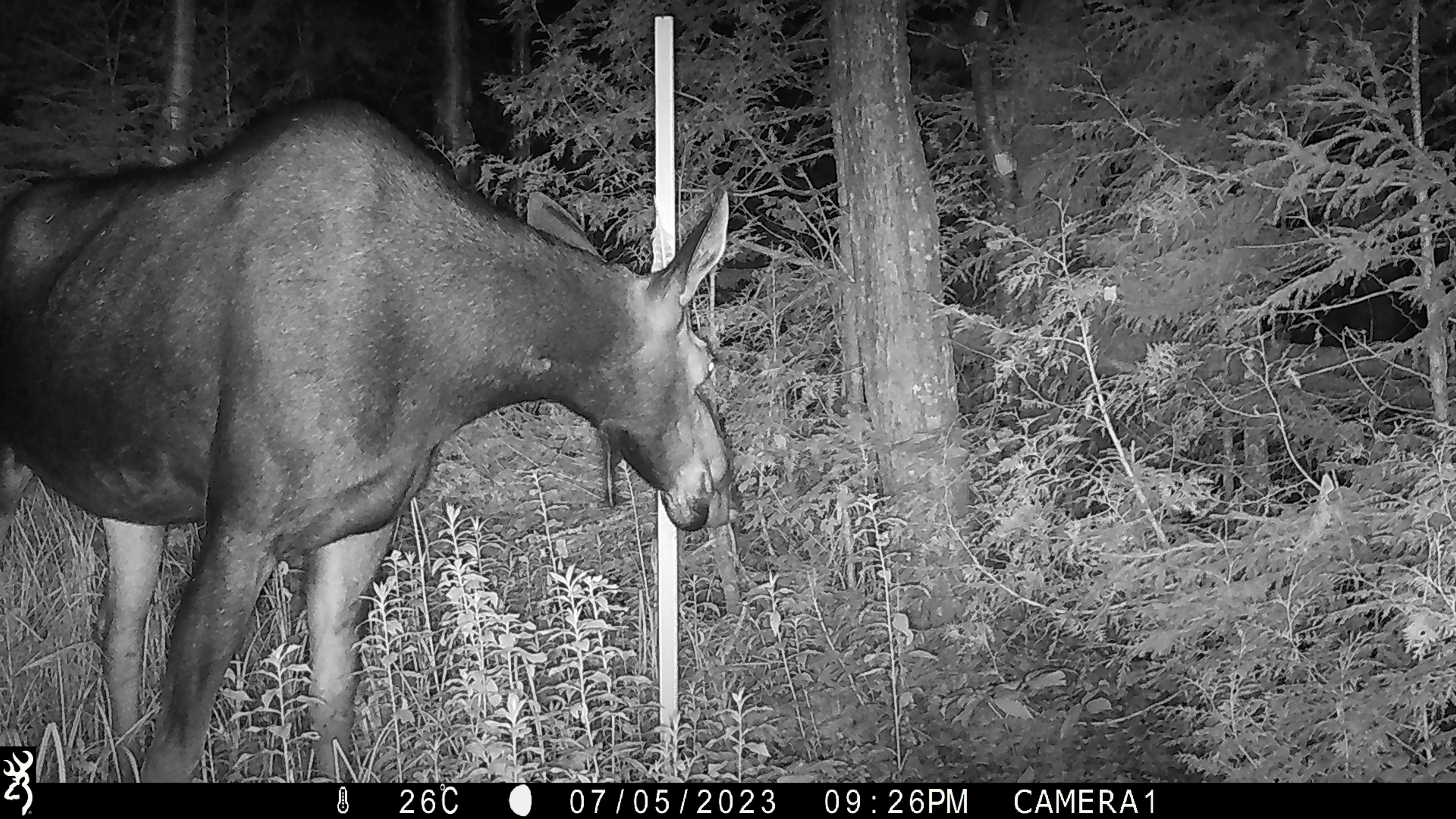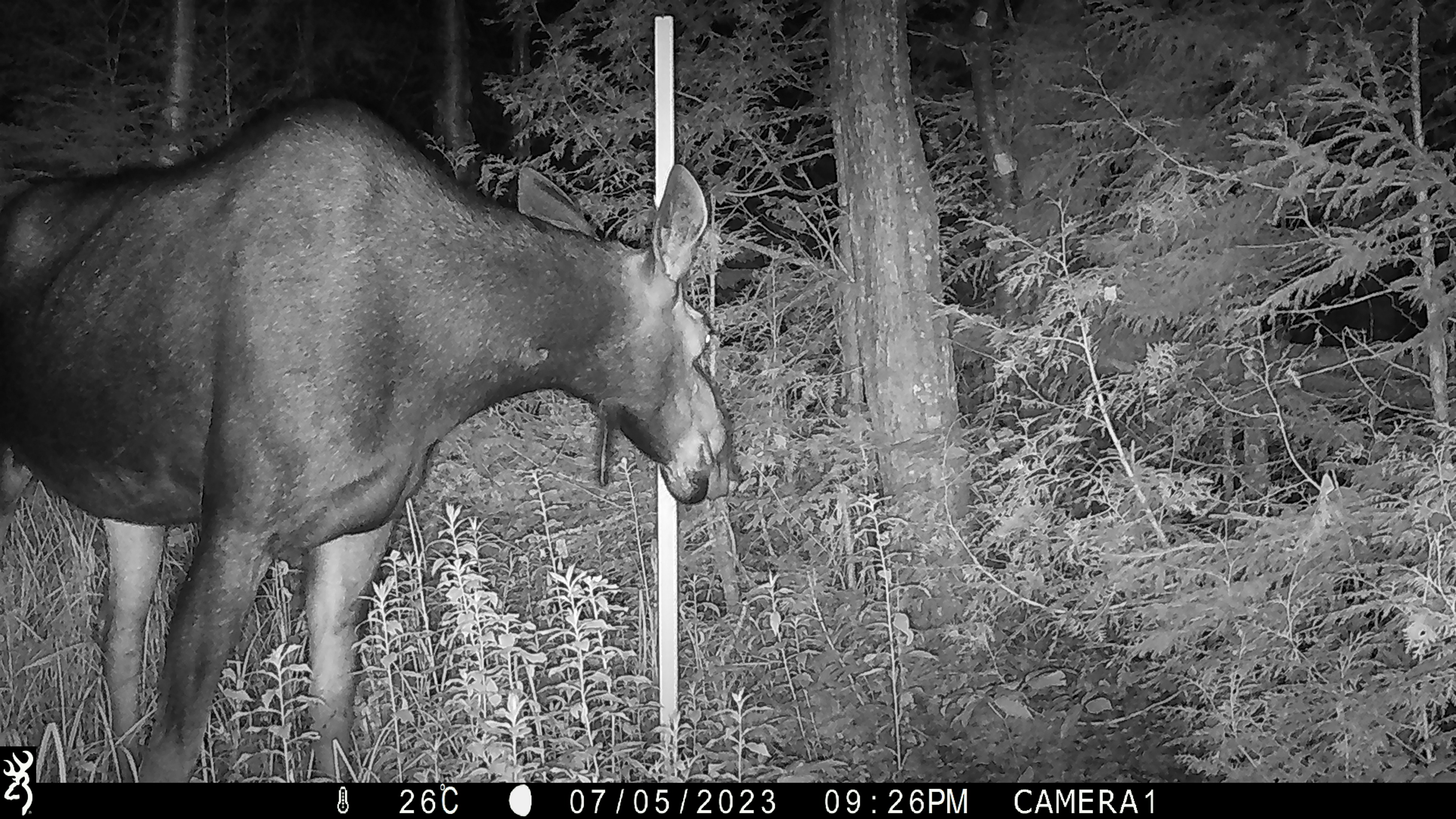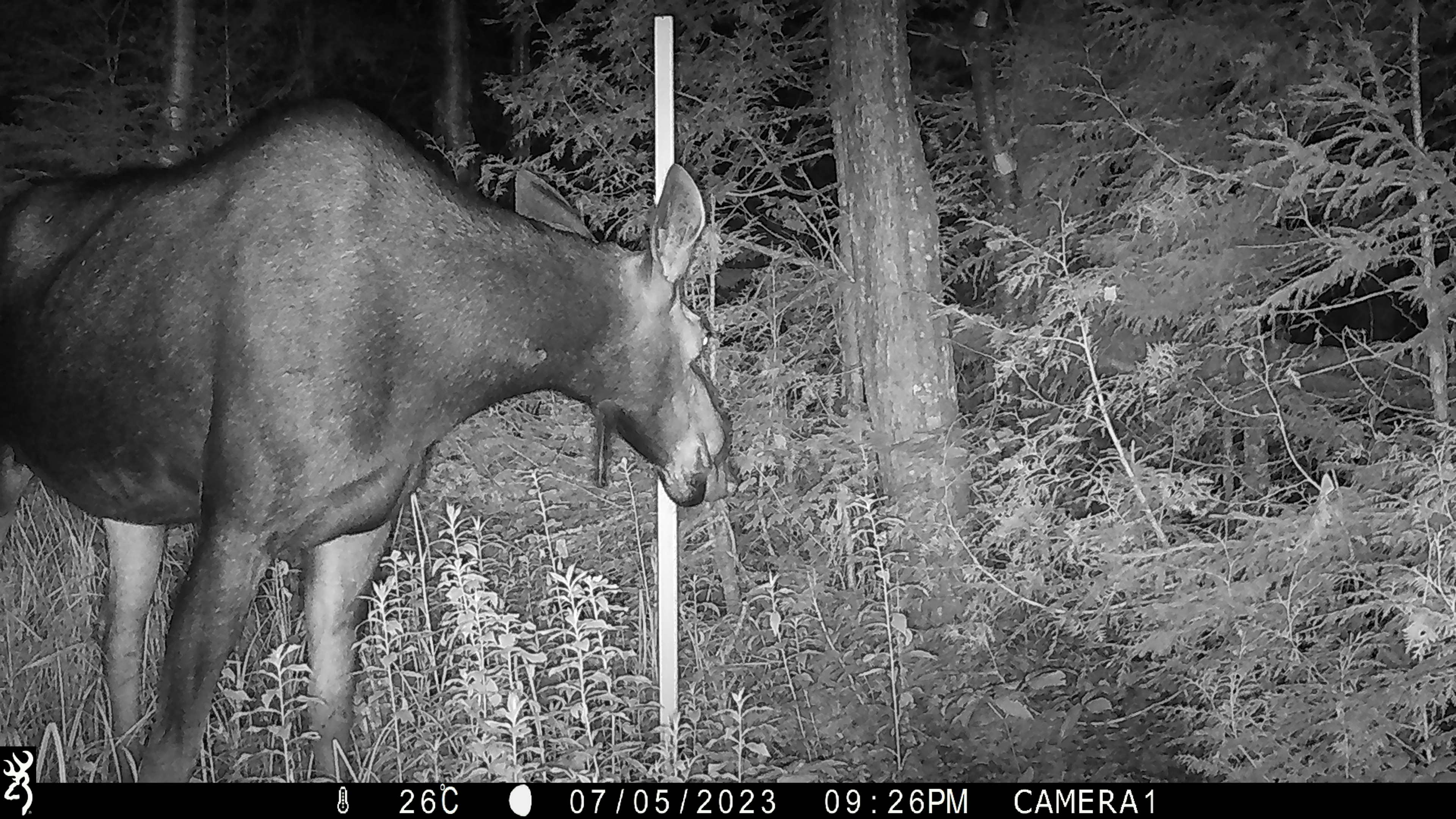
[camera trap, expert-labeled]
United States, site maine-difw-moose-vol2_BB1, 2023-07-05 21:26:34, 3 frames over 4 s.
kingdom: Animalia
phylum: Chordata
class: Mammalia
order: Artiodactyla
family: Cervidae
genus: Alces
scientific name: Alces alces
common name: moose